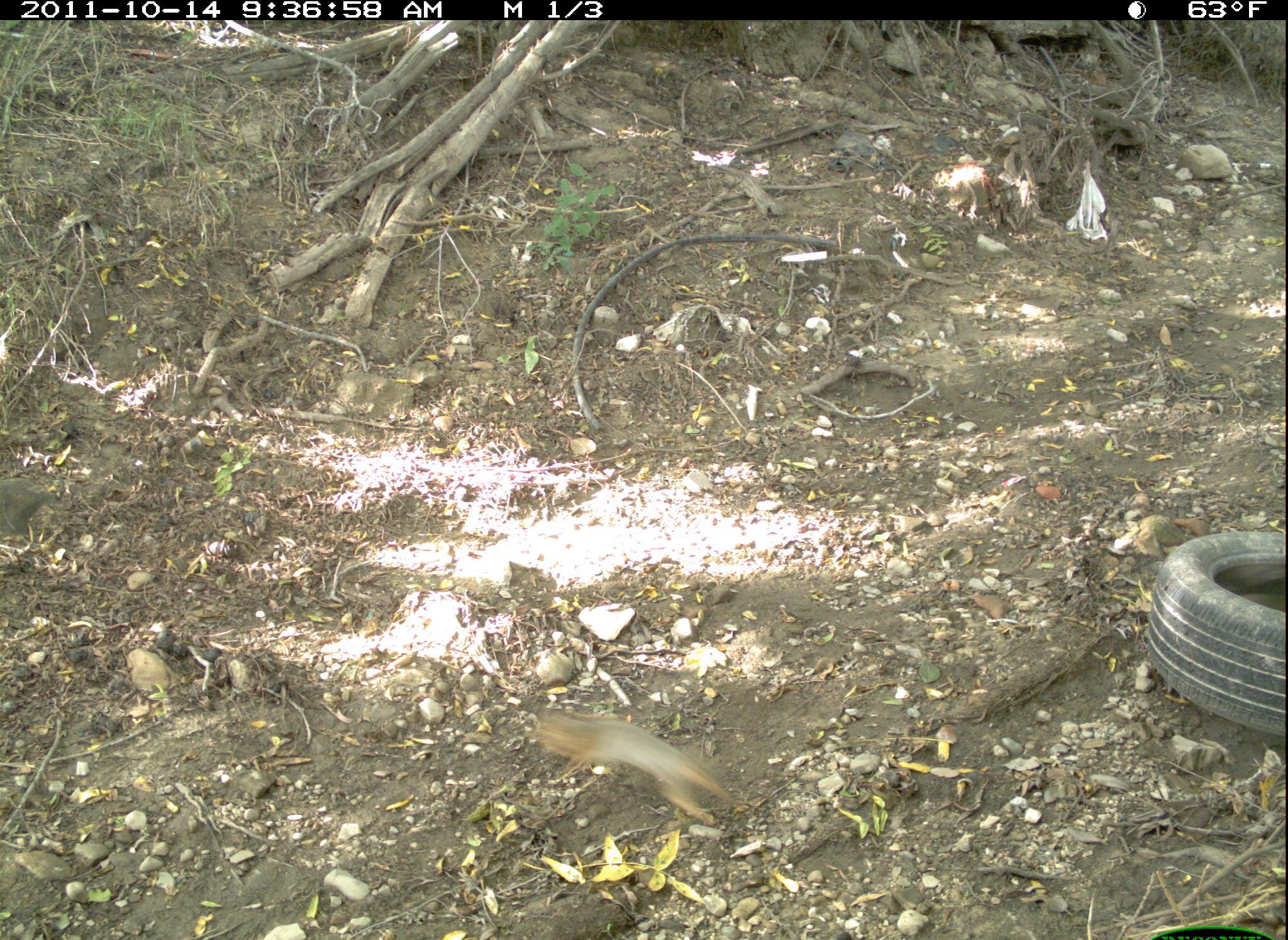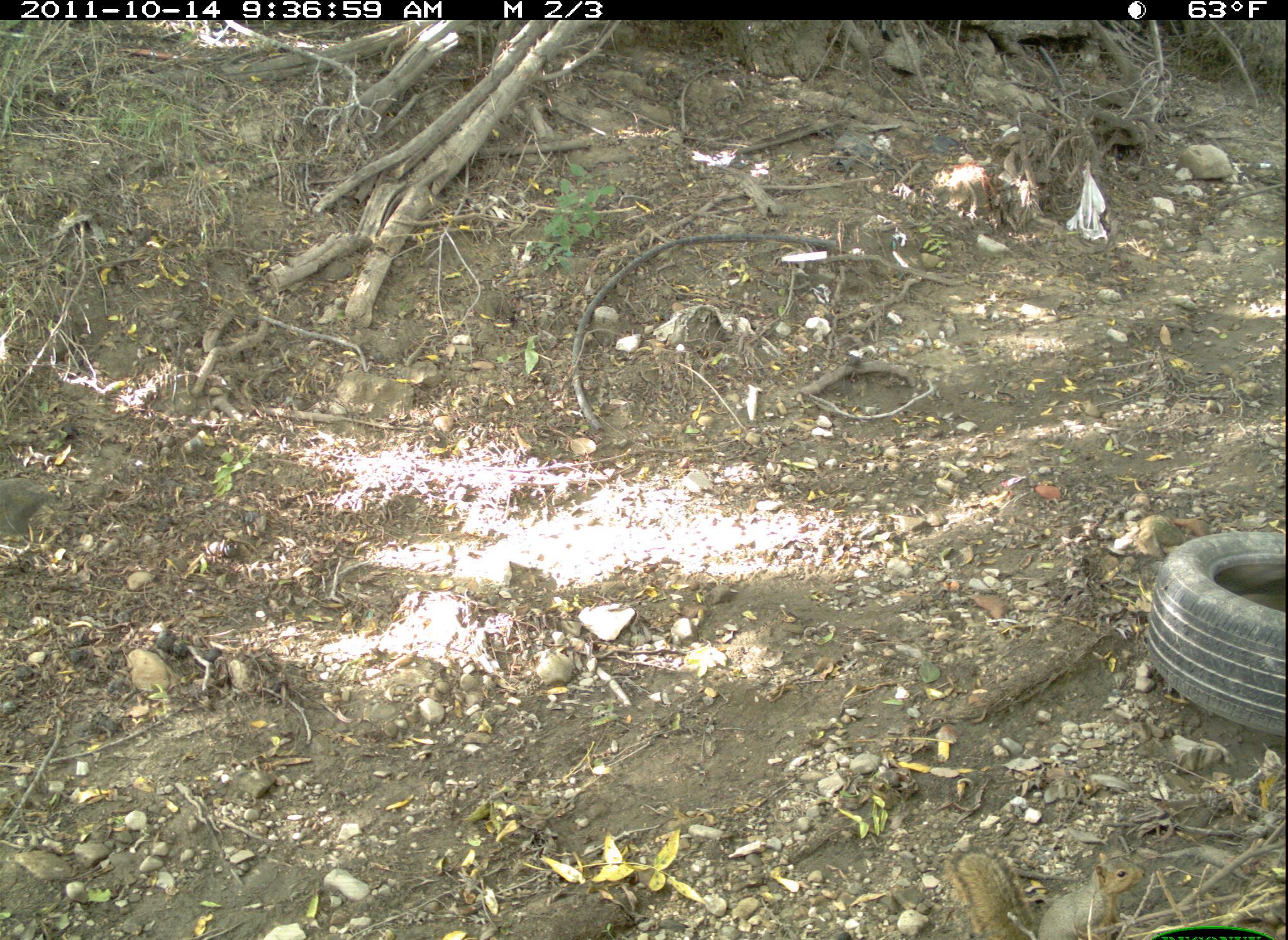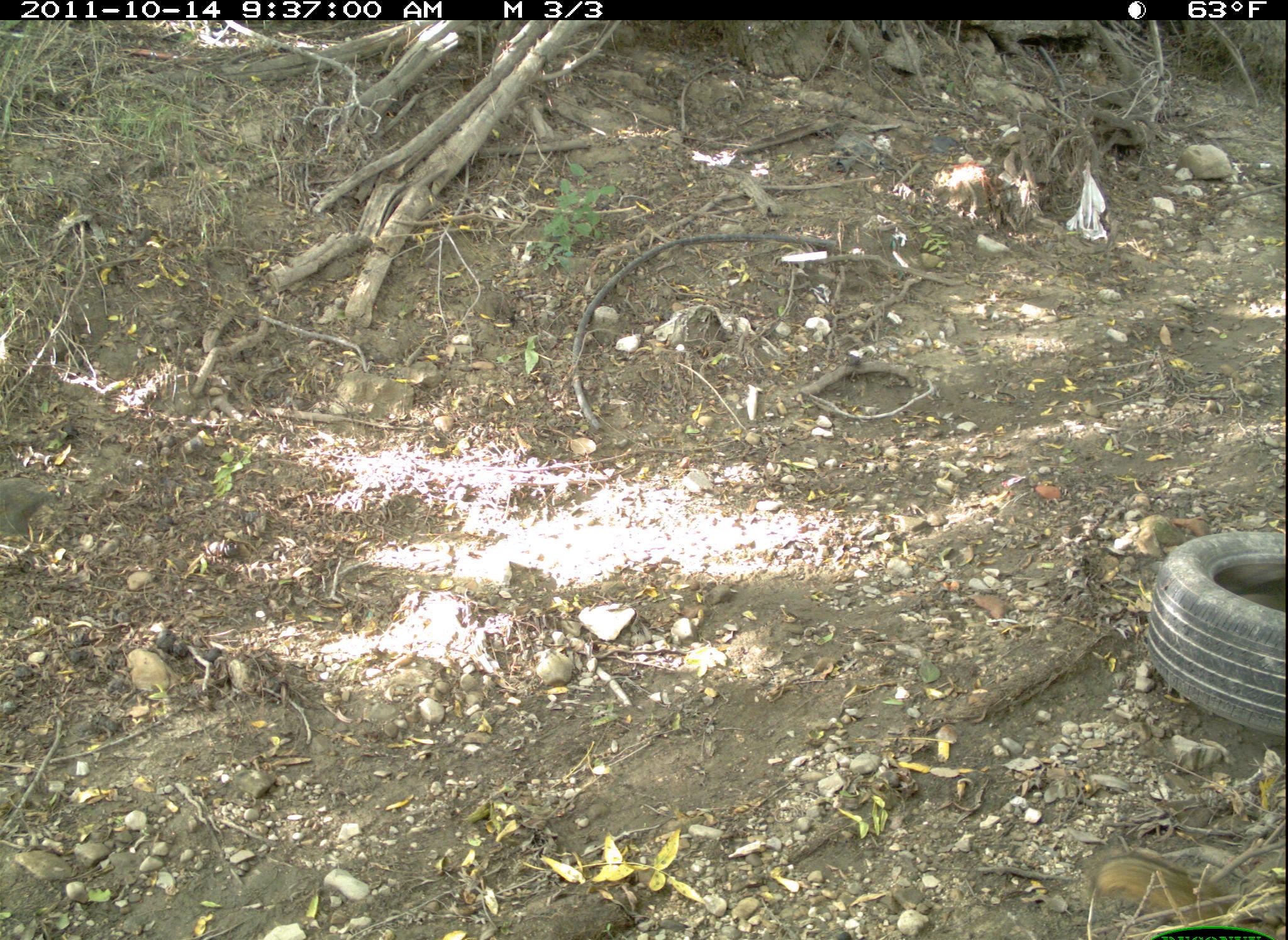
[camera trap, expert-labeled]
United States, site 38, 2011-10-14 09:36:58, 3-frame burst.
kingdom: Animalia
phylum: Chordata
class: Mammalia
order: Rodentia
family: Sciuridae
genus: Sciurus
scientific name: Sciurus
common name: squirrel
Squirrel (Sciurus).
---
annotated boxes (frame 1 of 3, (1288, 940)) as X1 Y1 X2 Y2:
squirrel: 522 699 757 842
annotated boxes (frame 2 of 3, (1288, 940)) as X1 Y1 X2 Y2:
squirrel: 914 826 1132 937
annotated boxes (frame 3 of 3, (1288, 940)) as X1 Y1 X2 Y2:
squirrel: 1071 820 1280 937